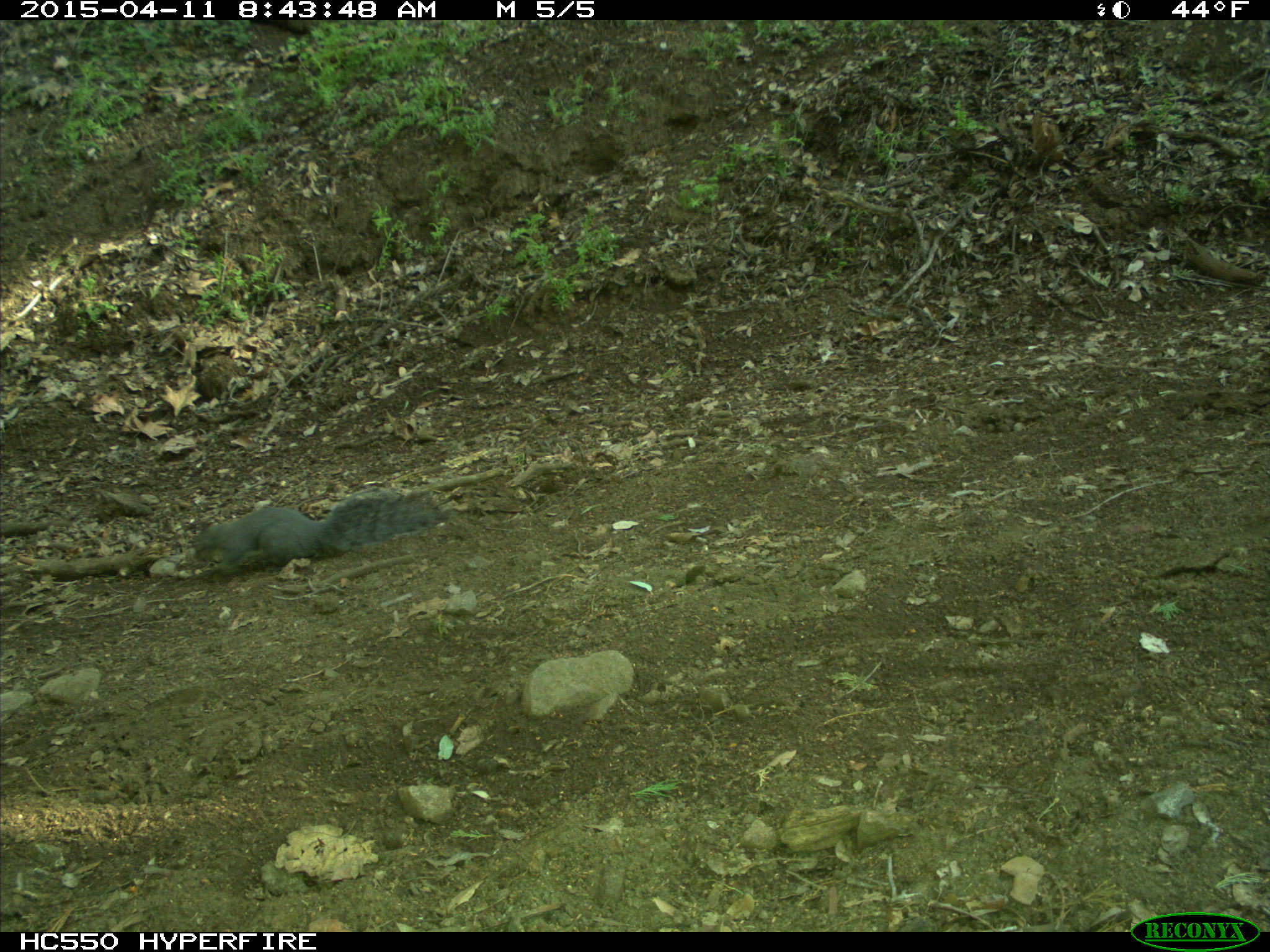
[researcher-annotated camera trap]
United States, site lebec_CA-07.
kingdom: Animalia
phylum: Chordata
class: Mammalia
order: Rodentia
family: Sciuridae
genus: Sciurus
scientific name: Sciurus carolinensis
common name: eastern gray squirrel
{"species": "Sciurus carolinensis (eastern gray squirrel)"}